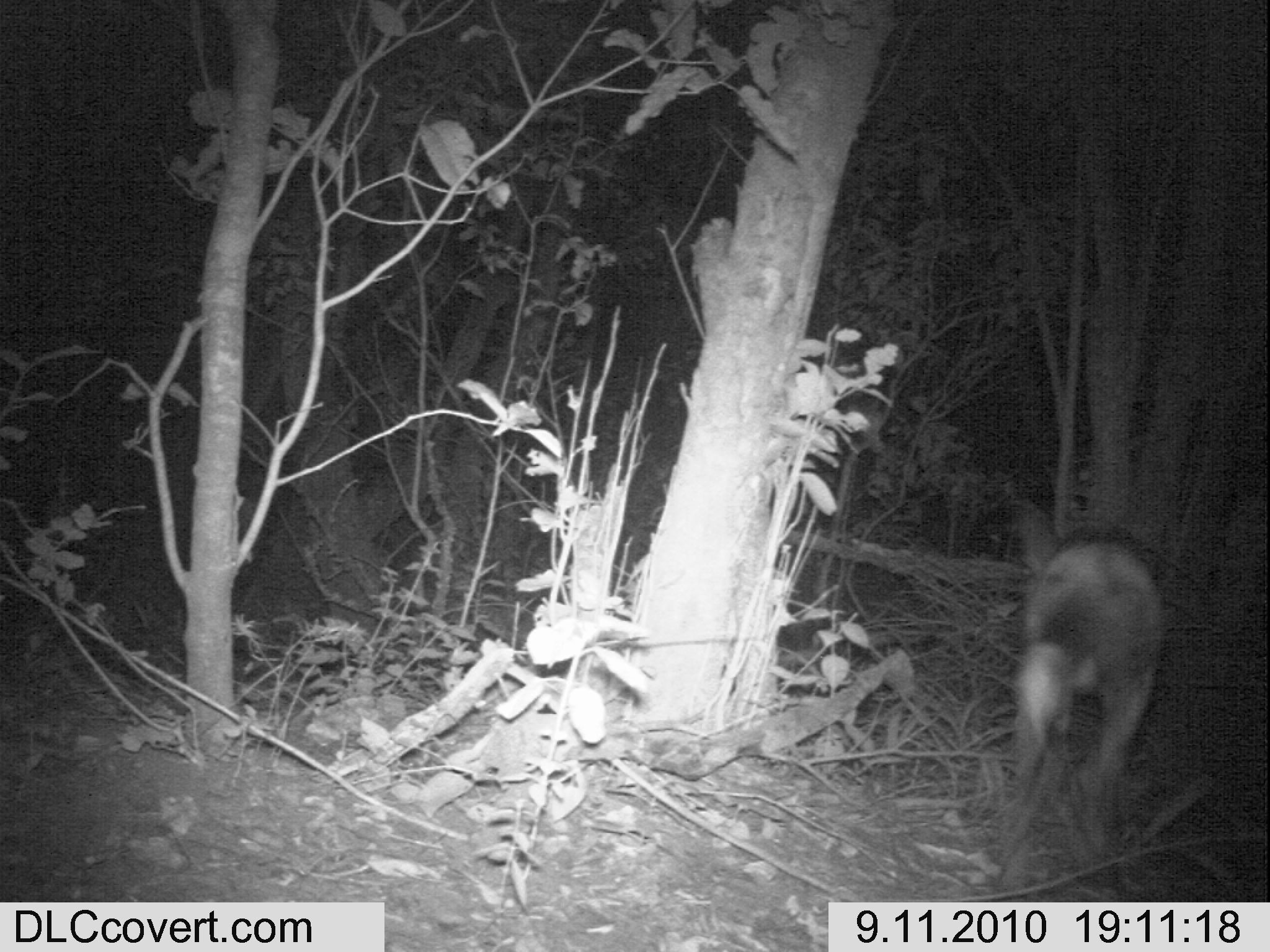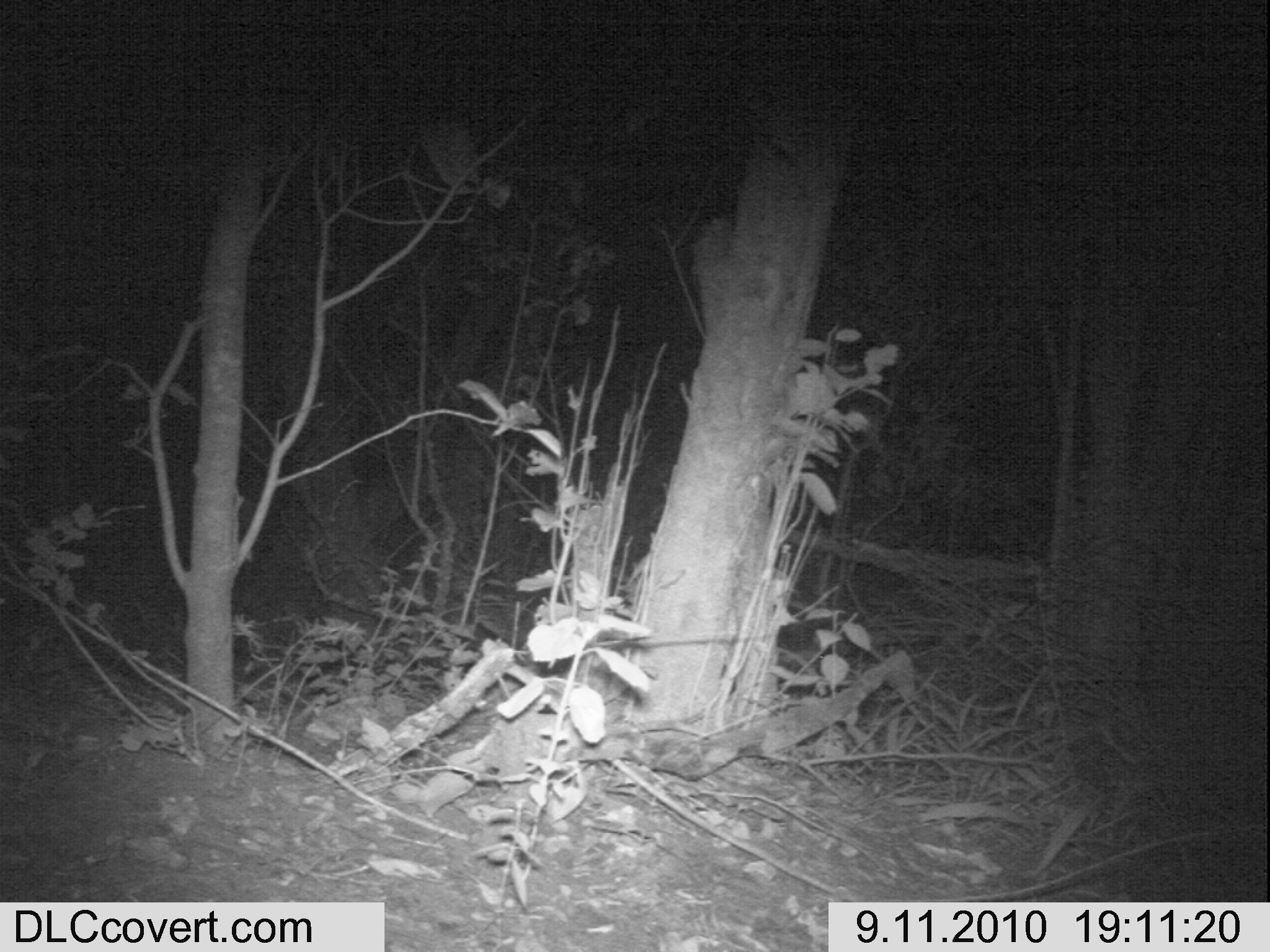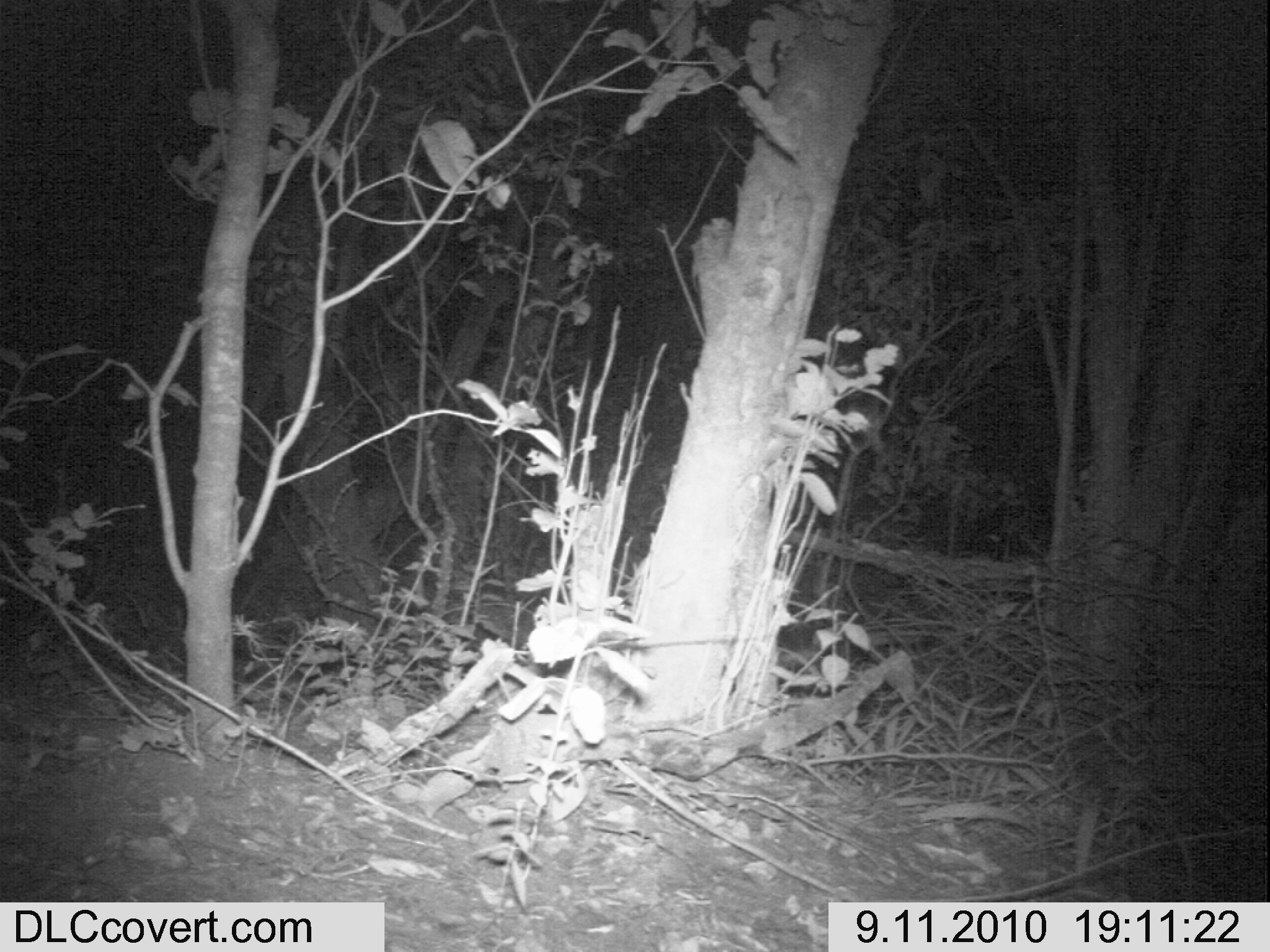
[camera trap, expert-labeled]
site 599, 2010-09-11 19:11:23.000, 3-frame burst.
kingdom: Animalia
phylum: Chordata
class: Mammalia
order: Carnivora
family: Canidae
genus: Lycaon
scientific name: Lycaon pictus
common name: african wild dog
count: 1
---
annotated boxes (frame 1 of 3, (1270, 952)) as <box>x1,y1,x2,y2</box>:
lycaon pictus: <box>989,506,1166,877</box>